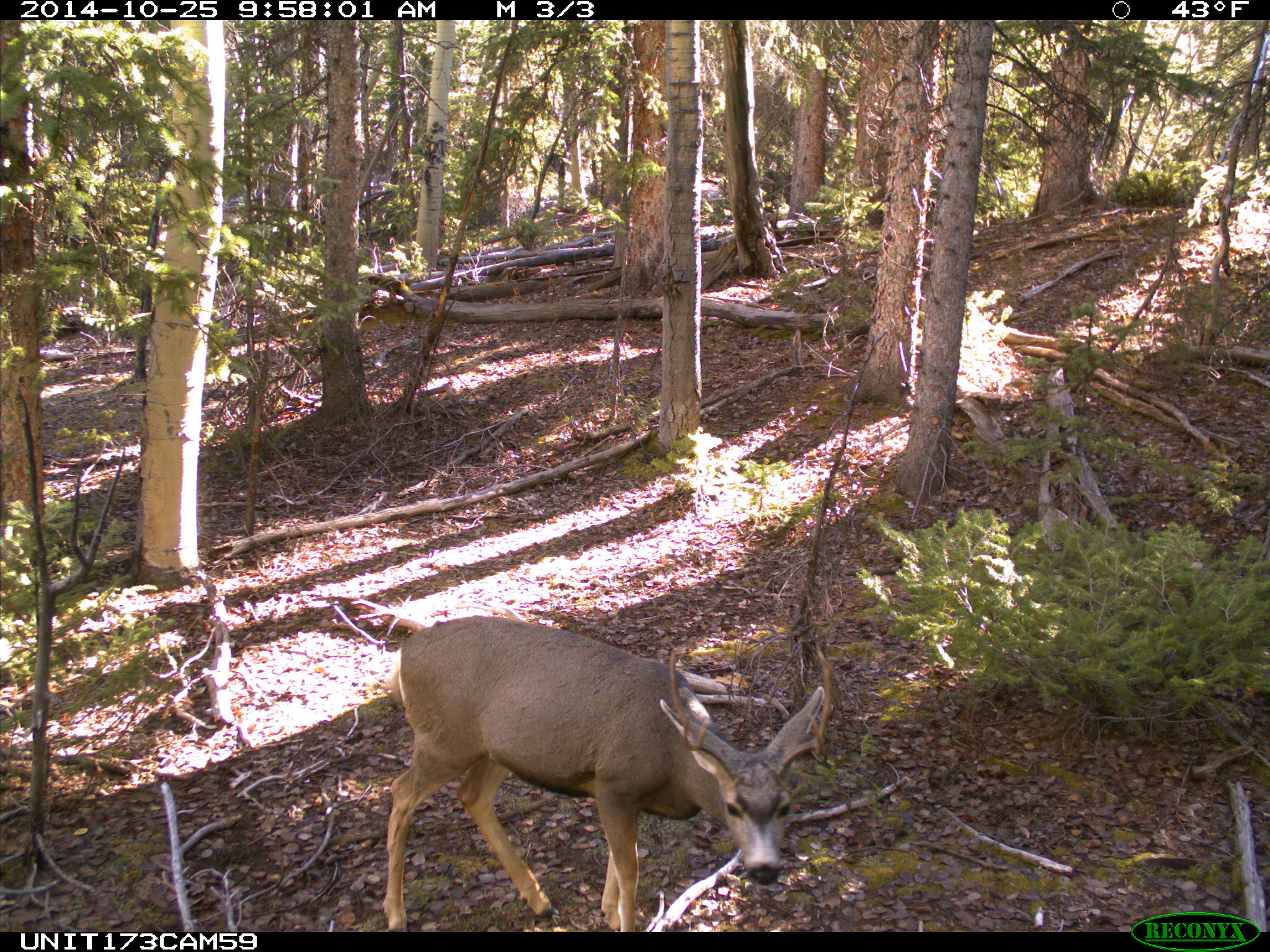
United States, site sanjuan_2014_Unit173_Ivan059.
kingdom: Animalia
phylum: Chordata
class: Mammalia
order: Artiodactyla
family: Cervidae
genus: Odocoileus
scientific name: Odocoileus hemionus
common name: mule deer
Odocoileus hemionus (mule deer).